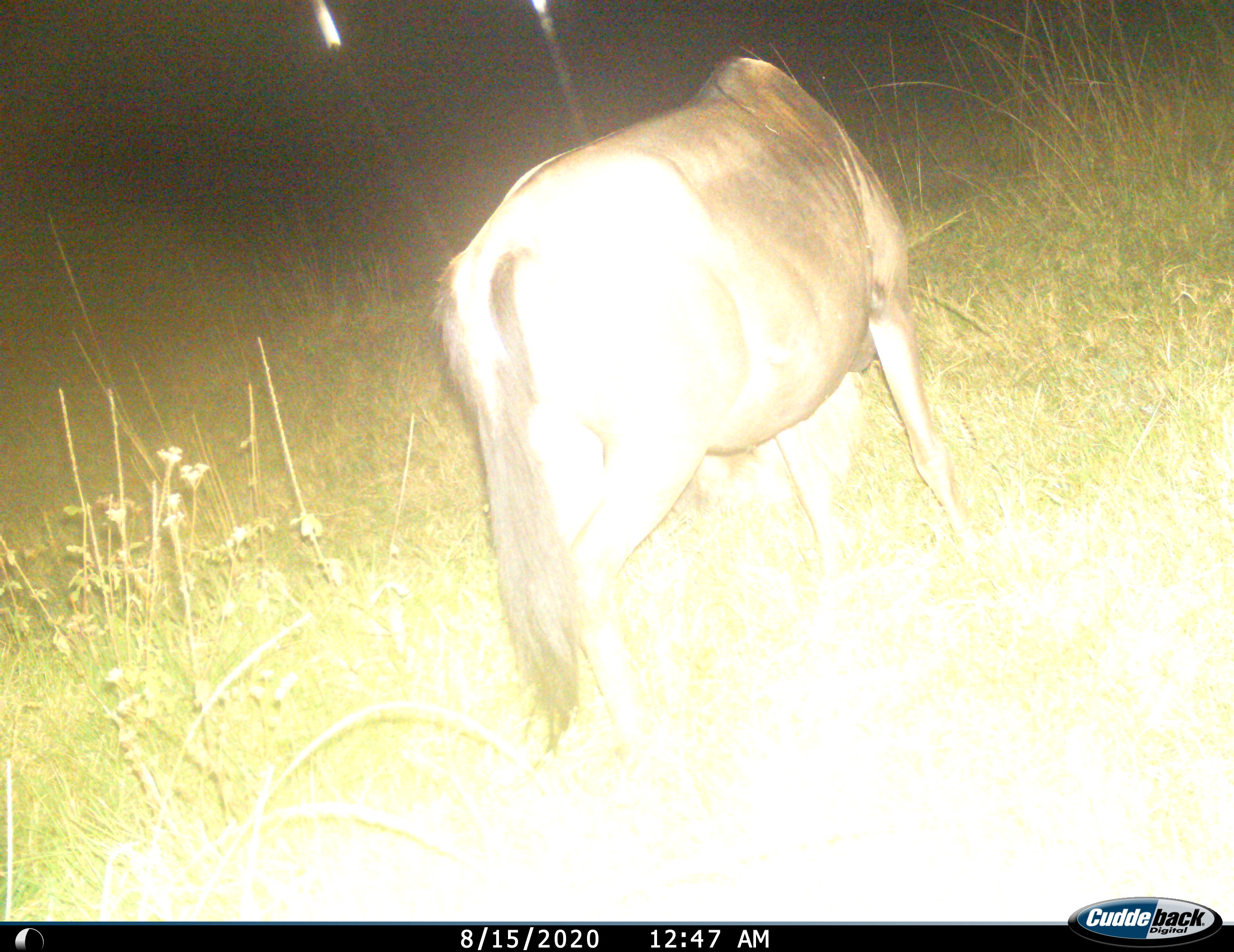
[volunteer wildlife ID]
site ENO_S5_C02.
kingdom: Animalia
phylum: Chordata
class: Mammalia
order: Artiodactyla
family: Bovidae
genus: Connochaetes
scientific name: Connochaetes taurinus taurinus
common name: blue wildebeest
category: wildebeestblue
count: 1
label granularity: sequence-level